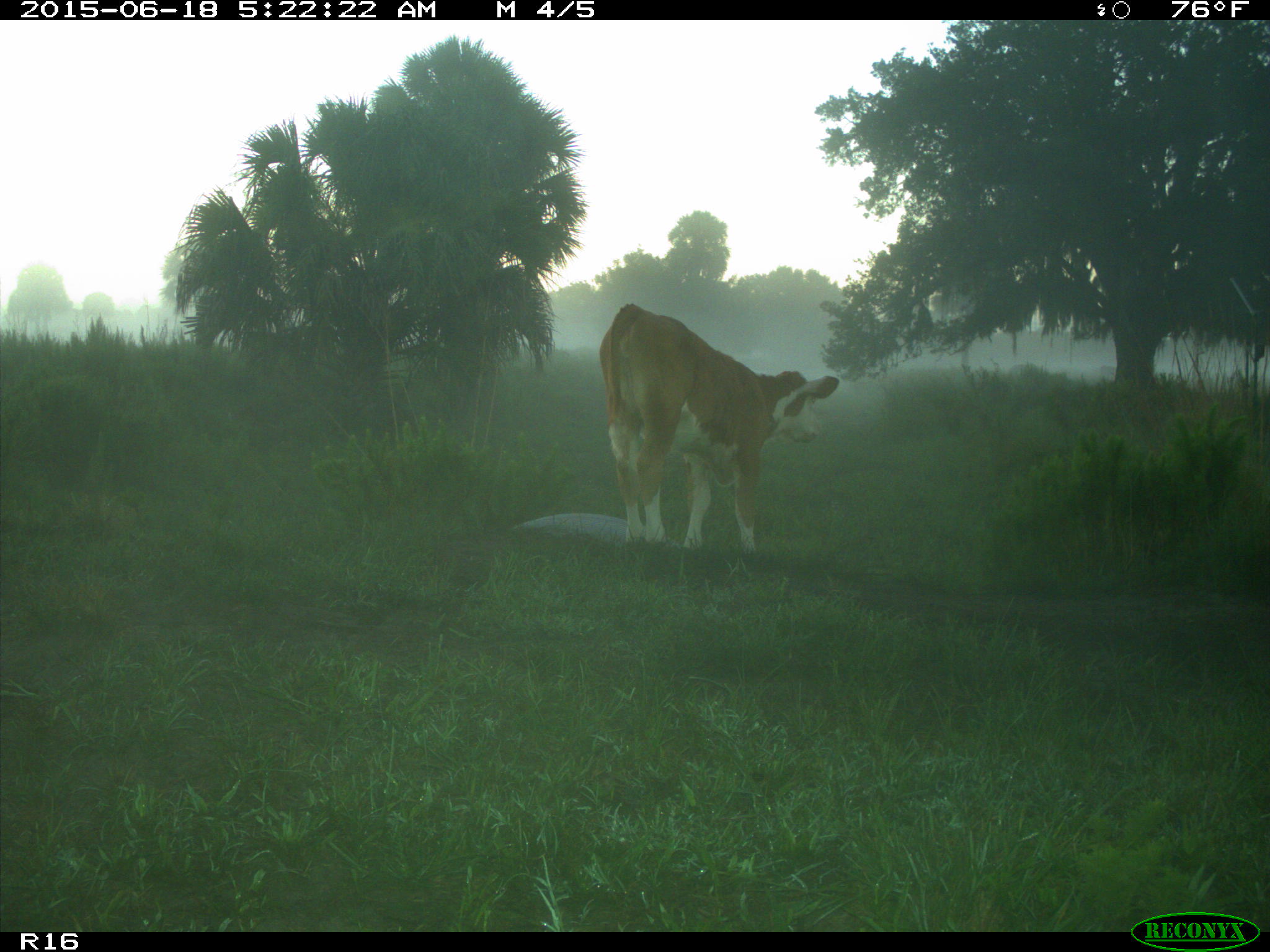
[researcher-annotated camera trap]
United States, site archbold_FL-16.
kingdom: Animalia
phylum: Chordata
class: Mammalia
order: Artiodactyla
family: Bovidae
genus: Bos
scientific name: Bos taurus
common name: domestic cow